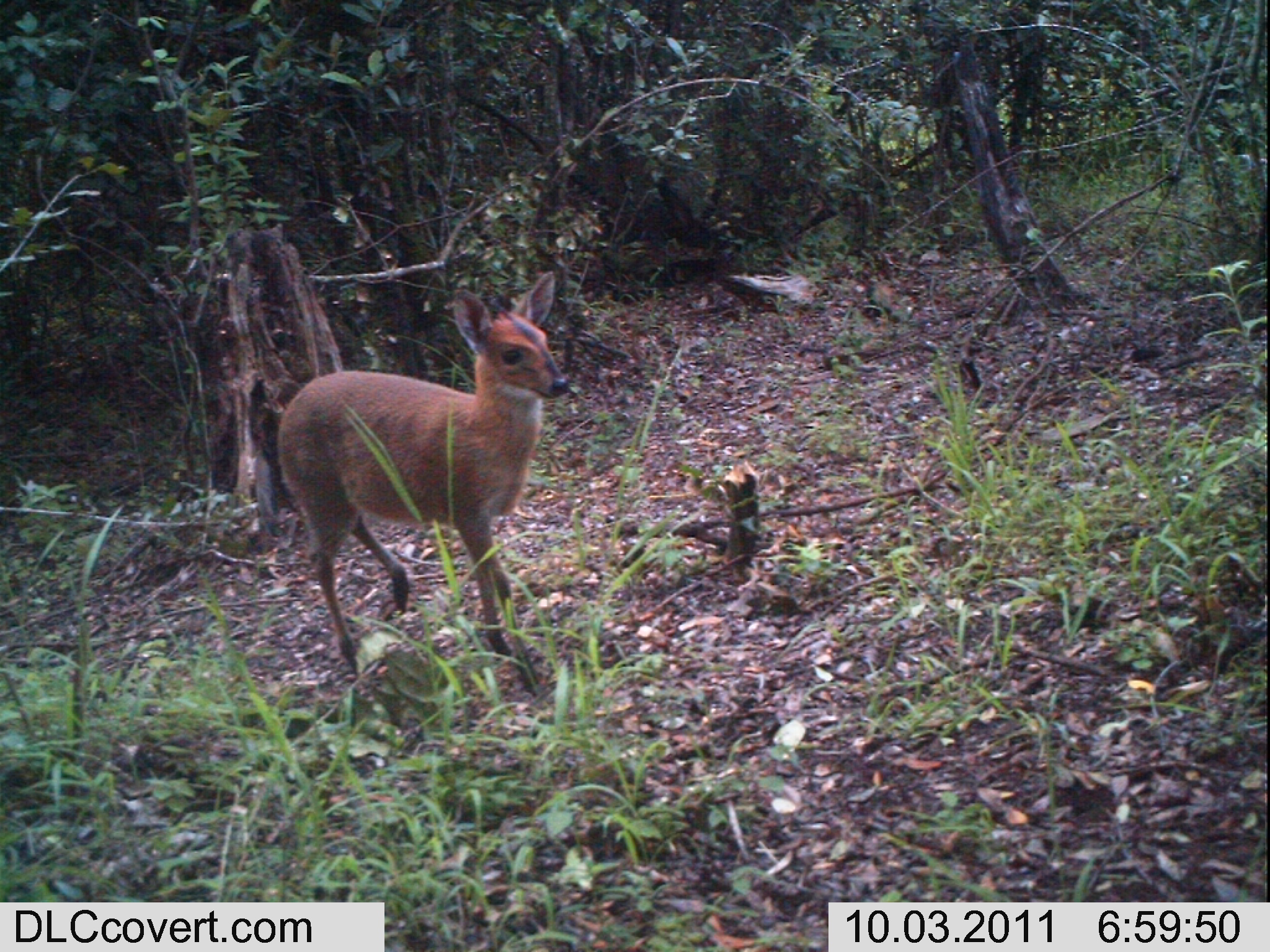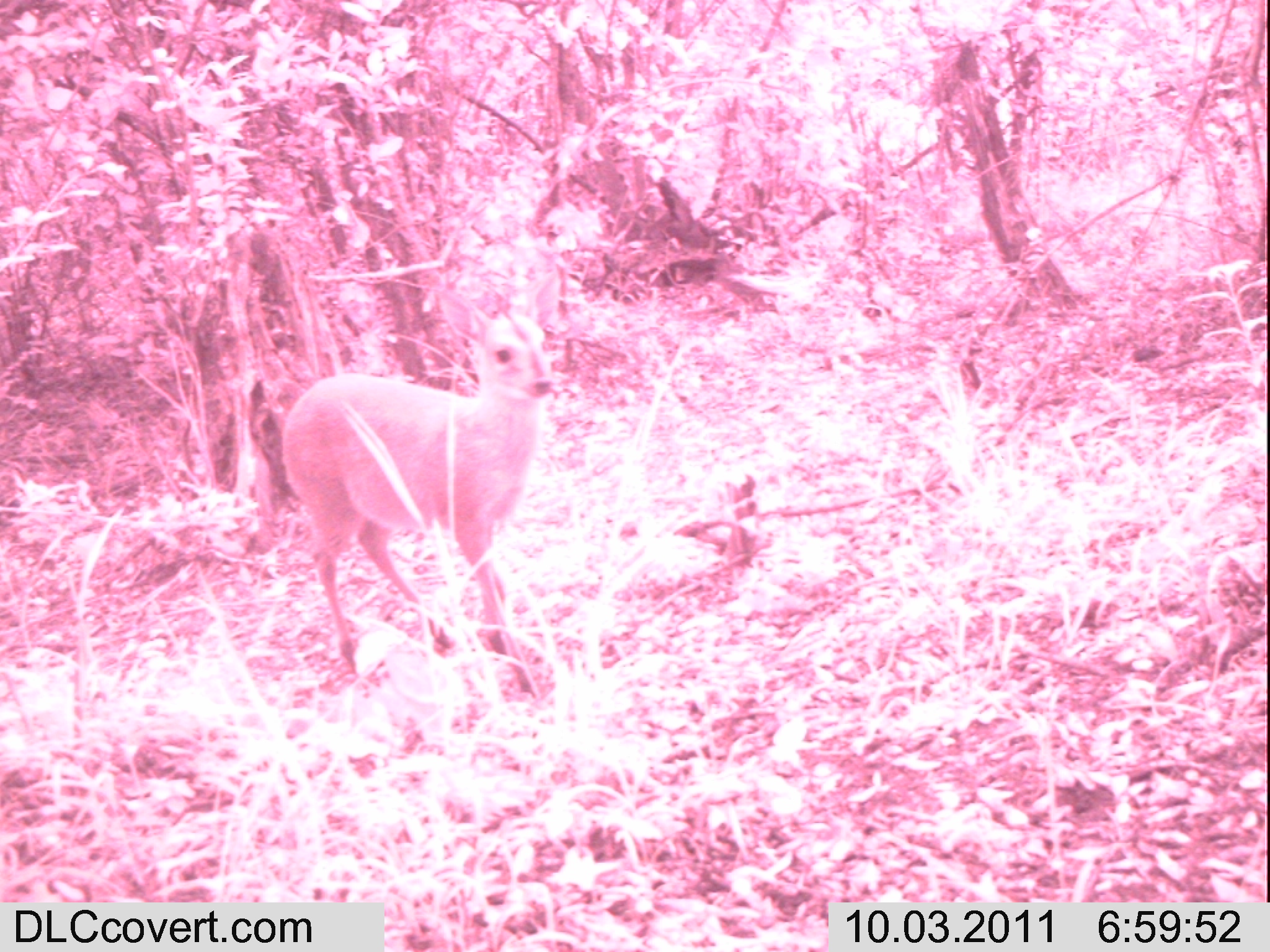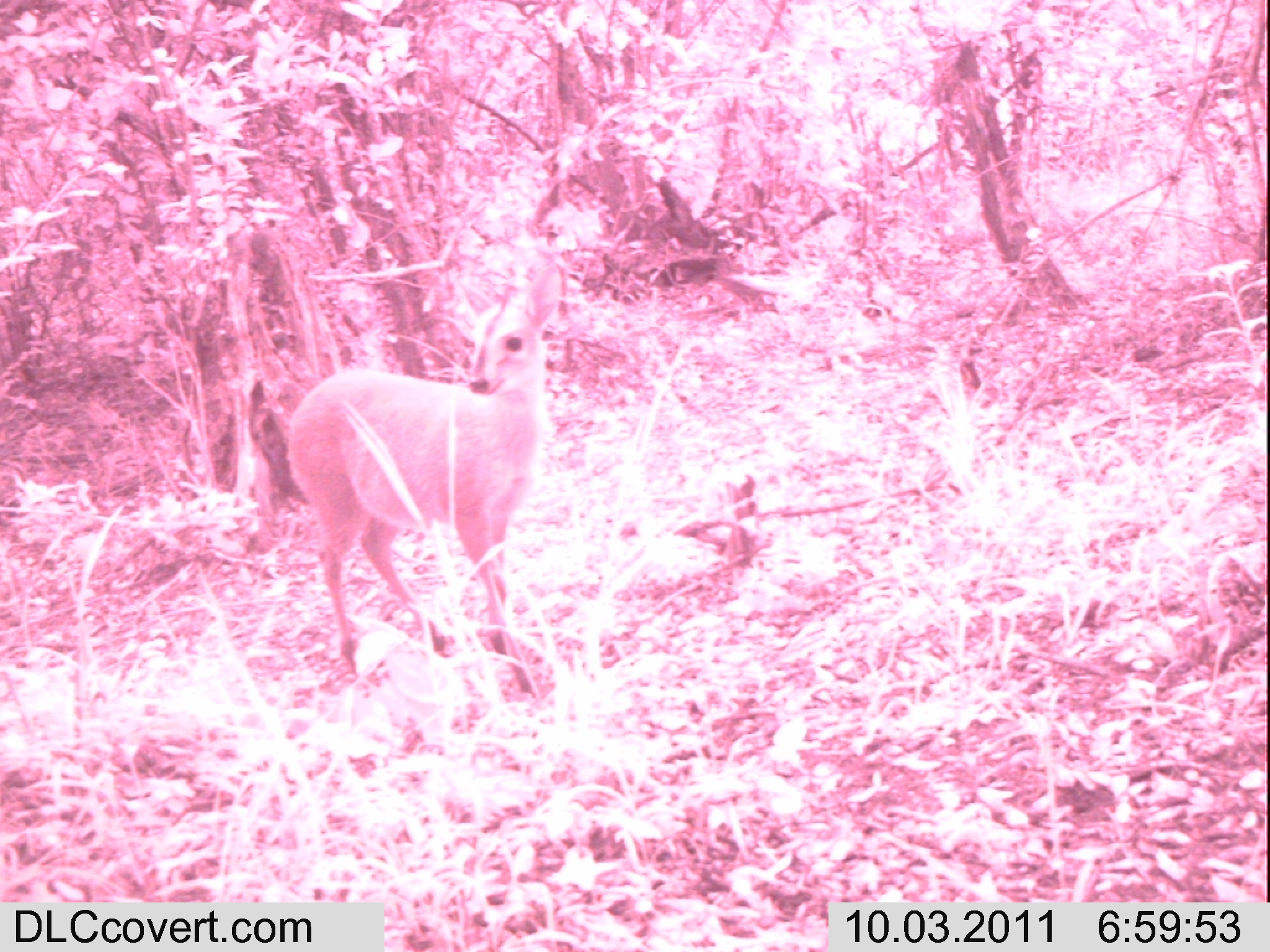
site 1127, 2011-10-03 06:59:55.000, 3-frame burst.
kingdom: Animalia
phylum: Chordata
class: Mammalia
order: Artiodactyla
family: Bovidae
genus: Sylvicapra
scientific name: Sylvicapra grimmia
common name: bush duiker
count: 1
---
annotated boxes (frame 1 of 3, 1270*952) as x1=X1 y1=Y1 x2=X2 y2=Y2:
sylvicapra grimmia: x1=276 y1=270 x2=569 y2=675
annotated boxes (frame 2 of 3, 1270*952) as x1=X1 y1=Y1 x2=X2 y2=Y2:
sylvicapra grimmia: x1=281 y1=269 x2=561 y2=674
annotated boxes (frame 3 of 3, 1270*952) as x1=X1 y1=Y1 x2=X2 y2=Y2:
sylvicapra grimmia: x1=286 y1=262 x2=561 y2=699